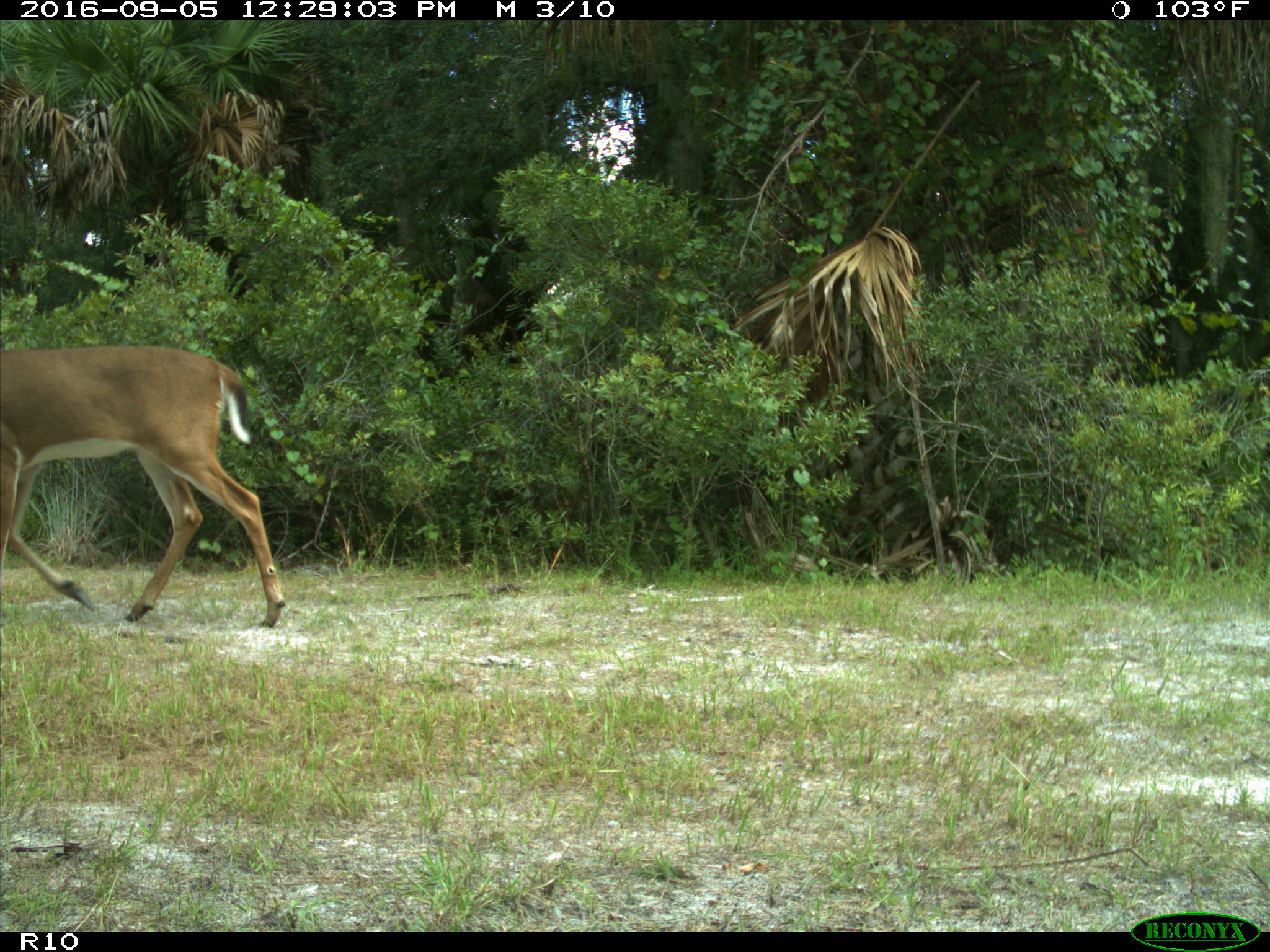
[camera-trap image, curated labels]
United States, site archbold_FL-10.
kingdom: Animalia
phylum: Chordata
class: Mammalia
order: Artiodactyla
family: Cervidae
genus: Odocoileus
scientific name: Odocoileus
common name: deer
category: unidentified deer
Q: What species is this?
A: Unidentified deer (deer) (Odocoileus).